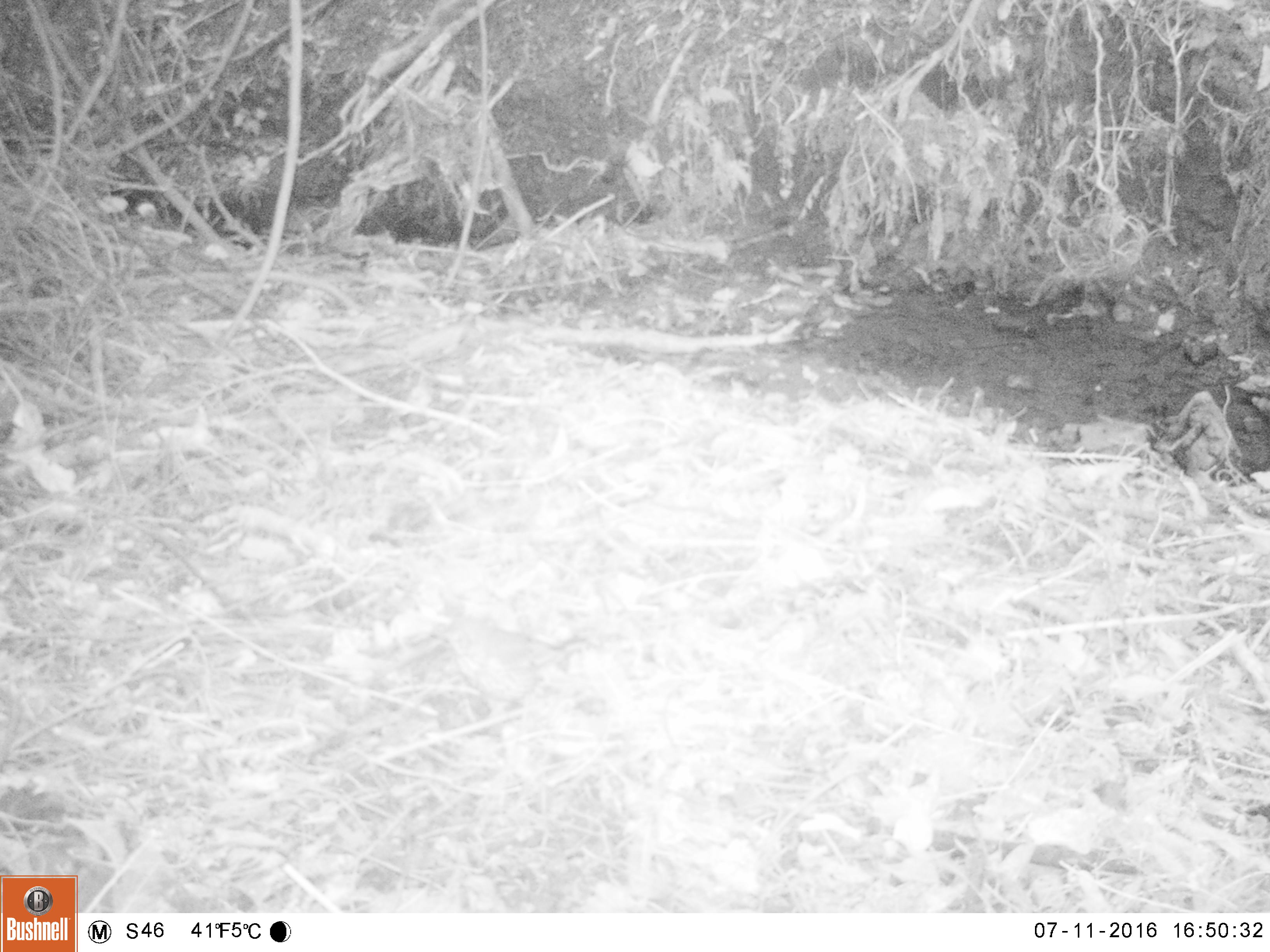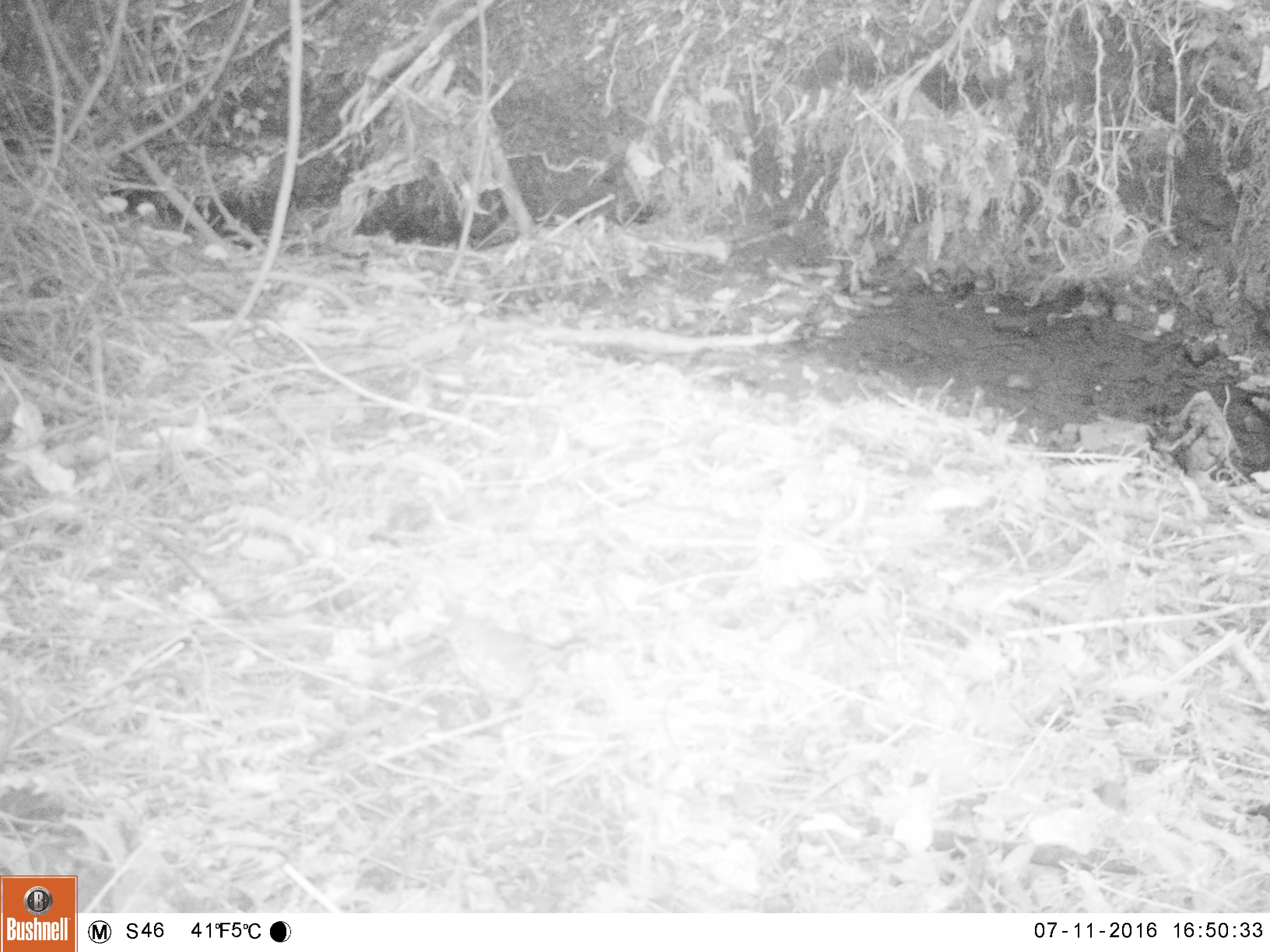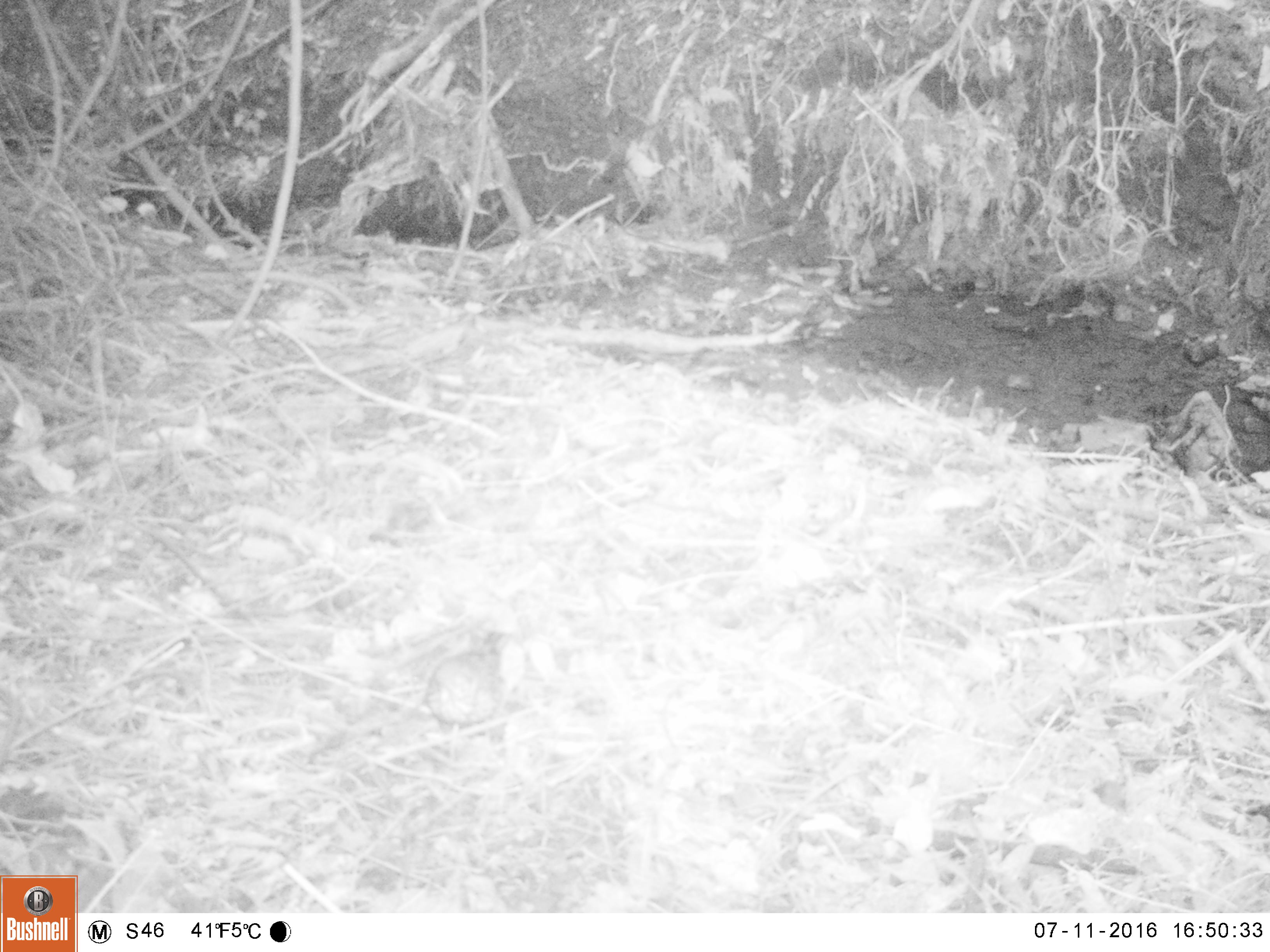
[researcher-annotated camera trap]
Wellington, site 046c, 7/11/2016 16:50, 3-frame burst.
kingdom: Animalia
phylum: Chordata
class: Aves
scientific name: Aves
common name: bird